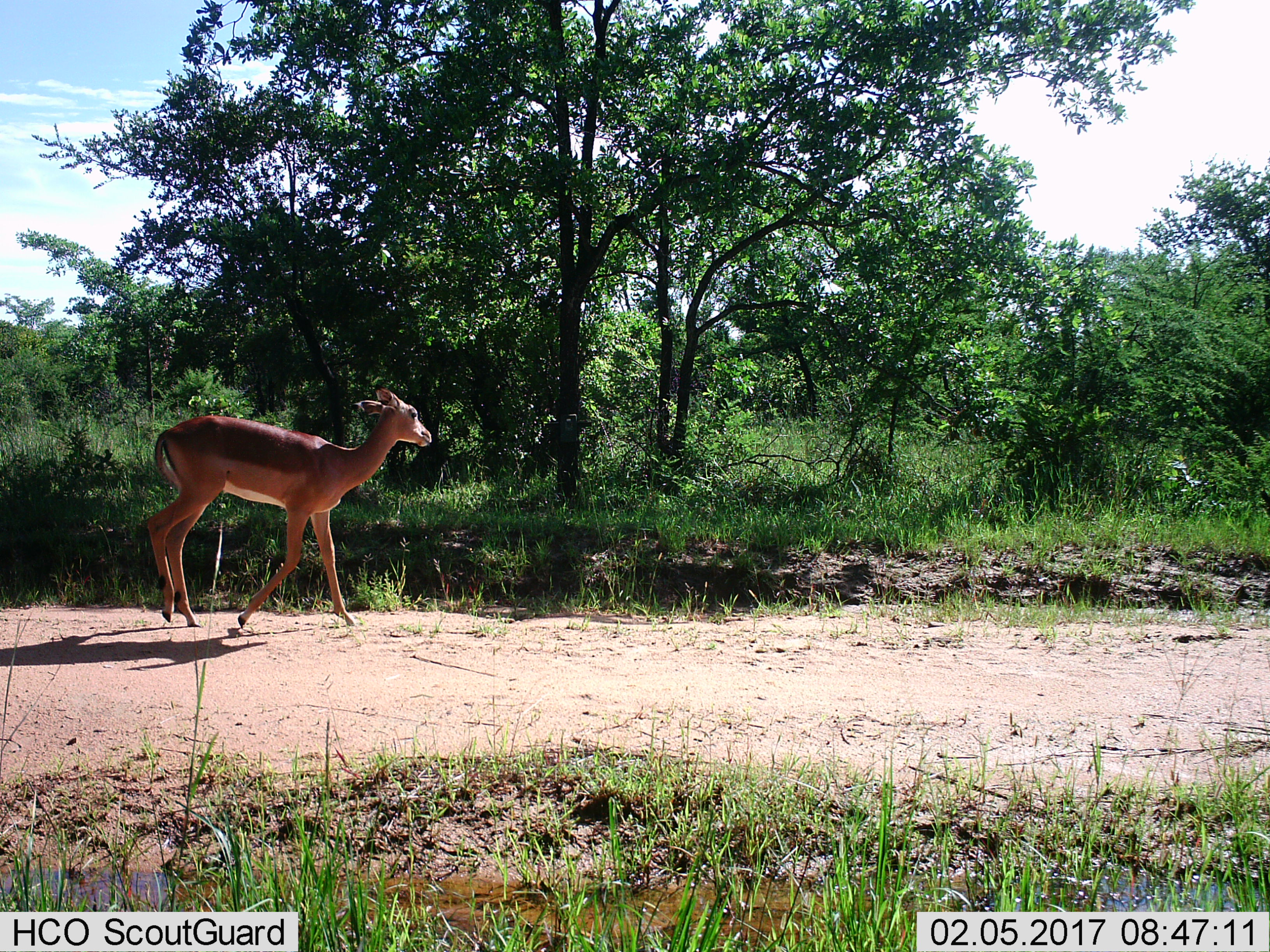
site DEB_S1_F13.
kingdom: Animalia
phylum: Chordata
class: Mammalia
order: Artiodactyla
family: Bovidae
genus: Aepyceros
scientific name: Aepyceros melampus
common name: impala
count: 1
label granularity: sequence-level